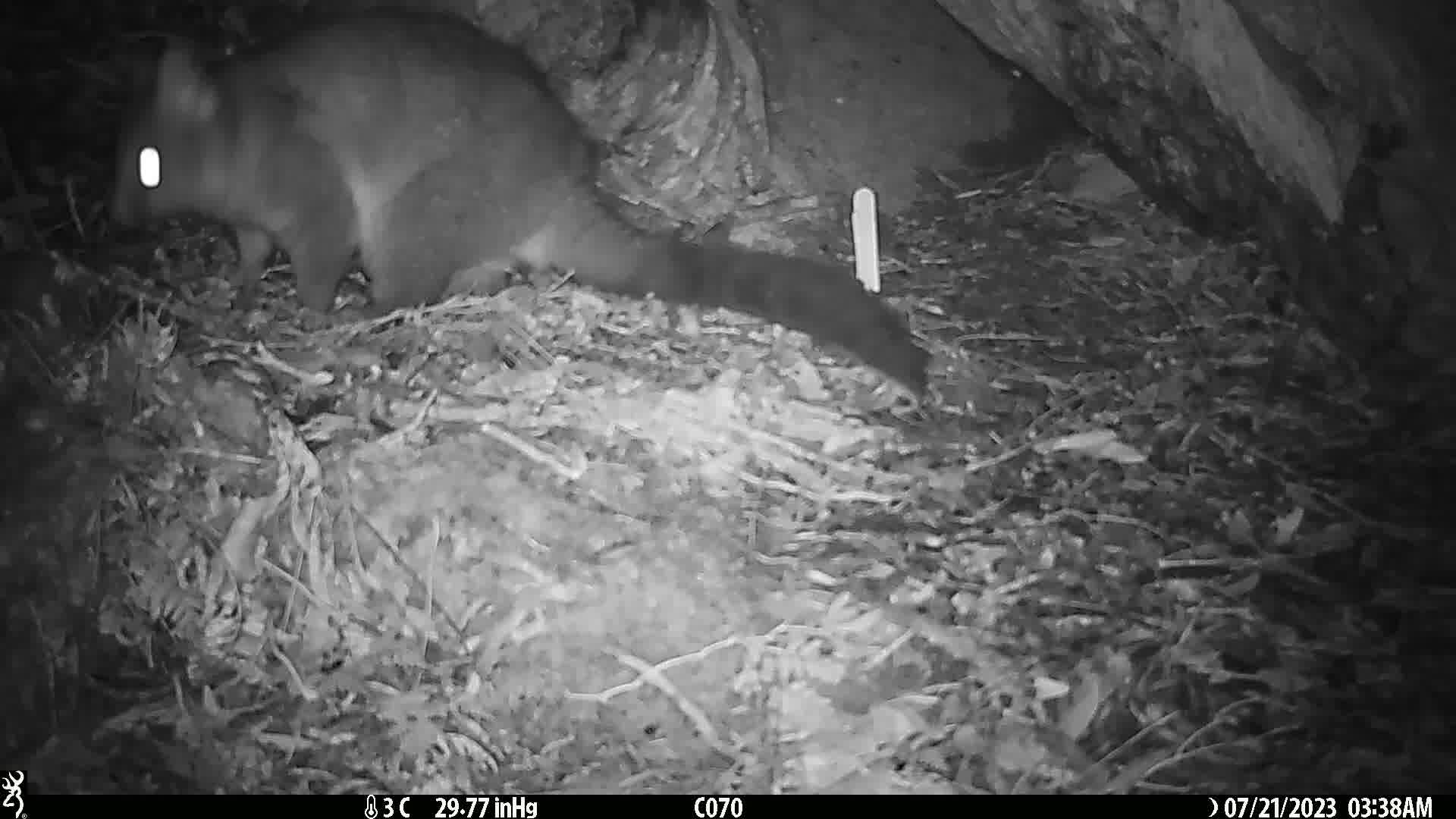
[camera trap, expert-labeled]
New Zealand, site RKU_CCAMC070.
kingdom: Animalia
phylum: Chordata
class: Mammalia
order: Diprotodontia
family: Phalangeridae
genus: Trichosurus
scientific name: Trichosurus vulpecula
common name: common brushtail possum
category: possum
Possum (common brushtail possum) (Trichosurus vulpecula).